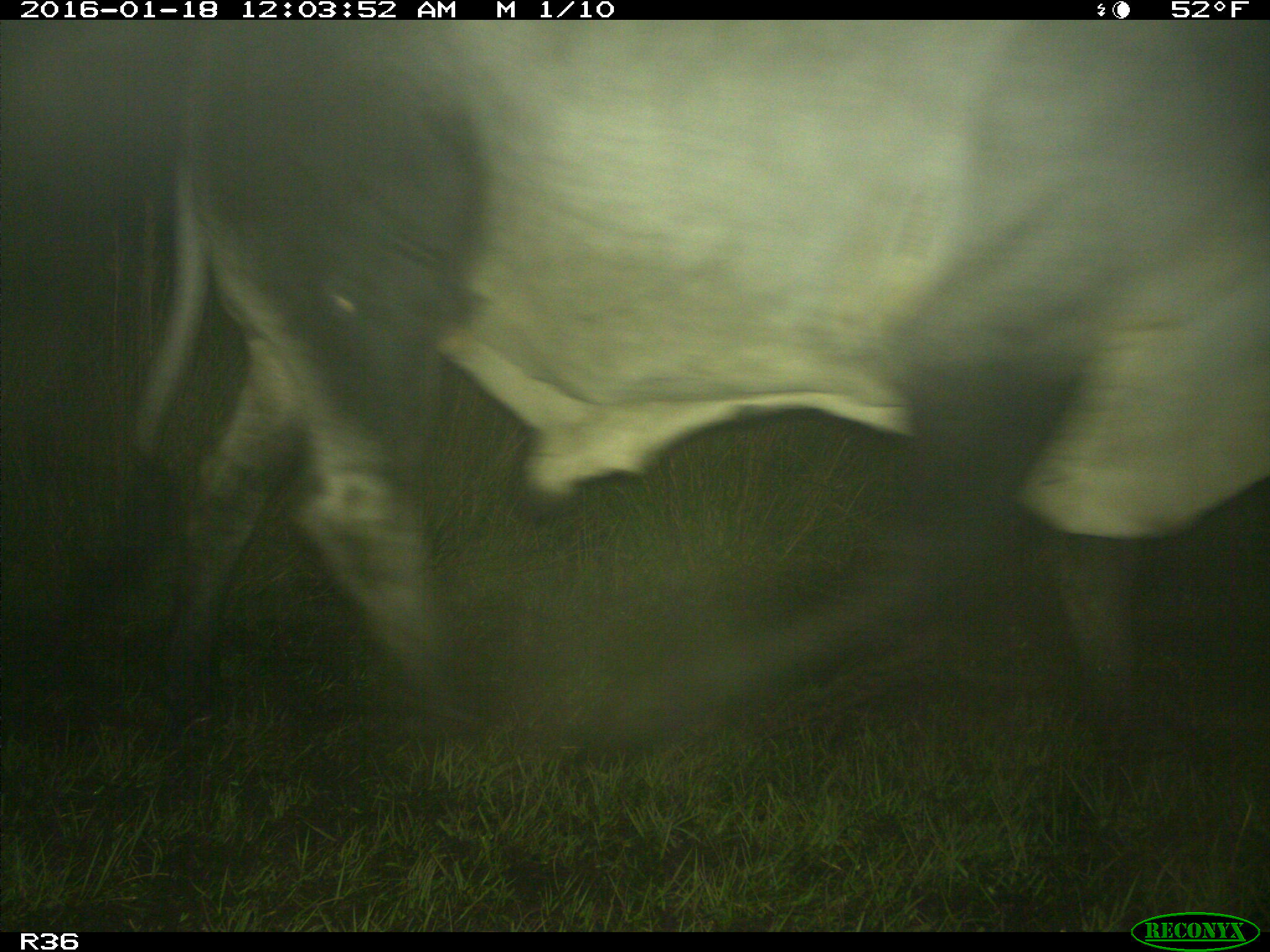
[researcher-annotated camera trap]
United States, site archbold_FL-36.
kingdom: Animalia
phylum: Chordata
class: Mammalia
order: Artiodactyla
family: Bovidae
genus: Bos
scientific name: Bos taurus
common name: domestic cow